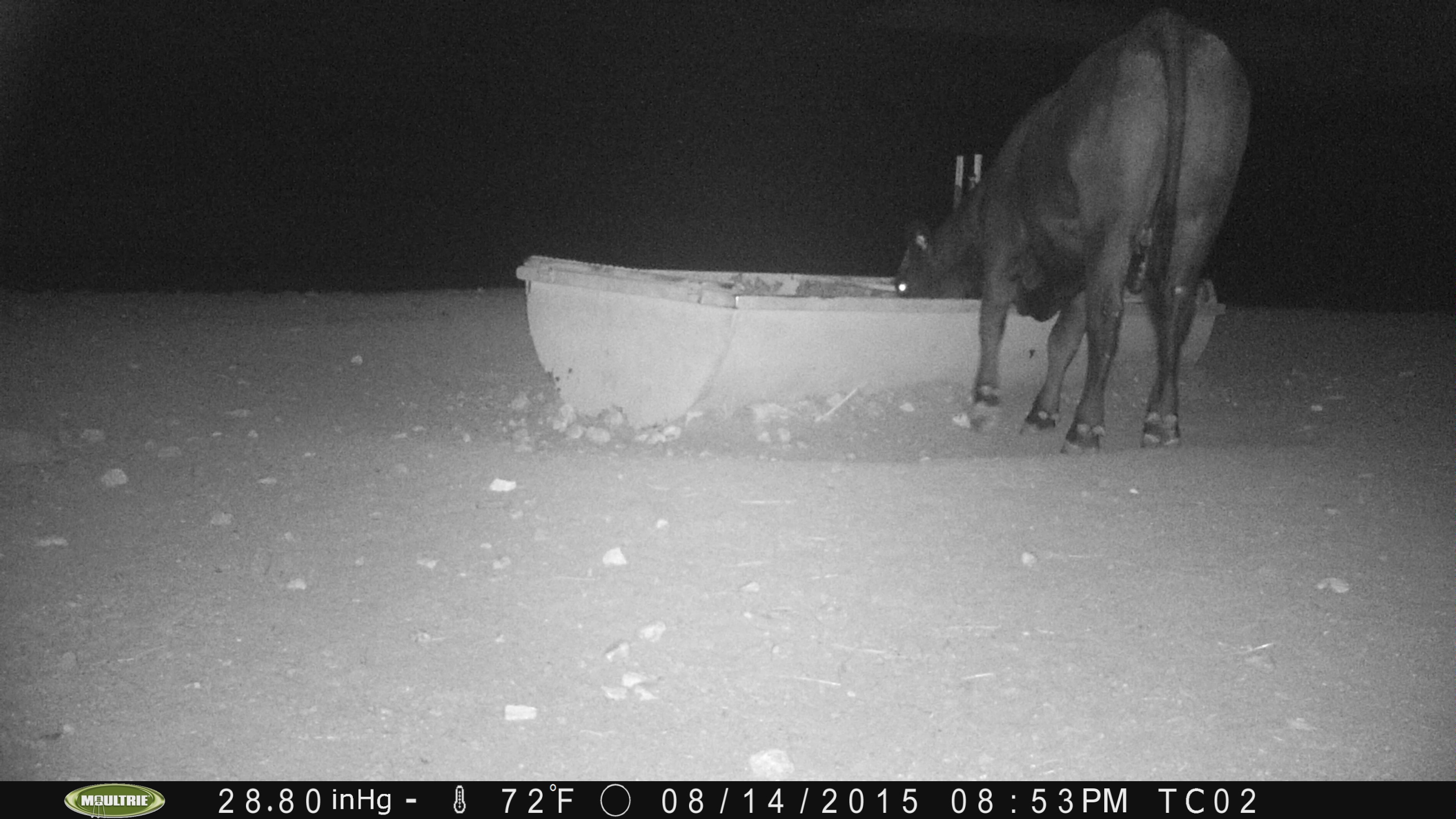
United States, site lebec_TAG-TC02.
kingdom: Animalia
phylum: Chordata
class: Mammalia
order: Artiodactyla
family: Bovidae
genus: Bos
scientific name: Bos taurus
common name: domestic cow